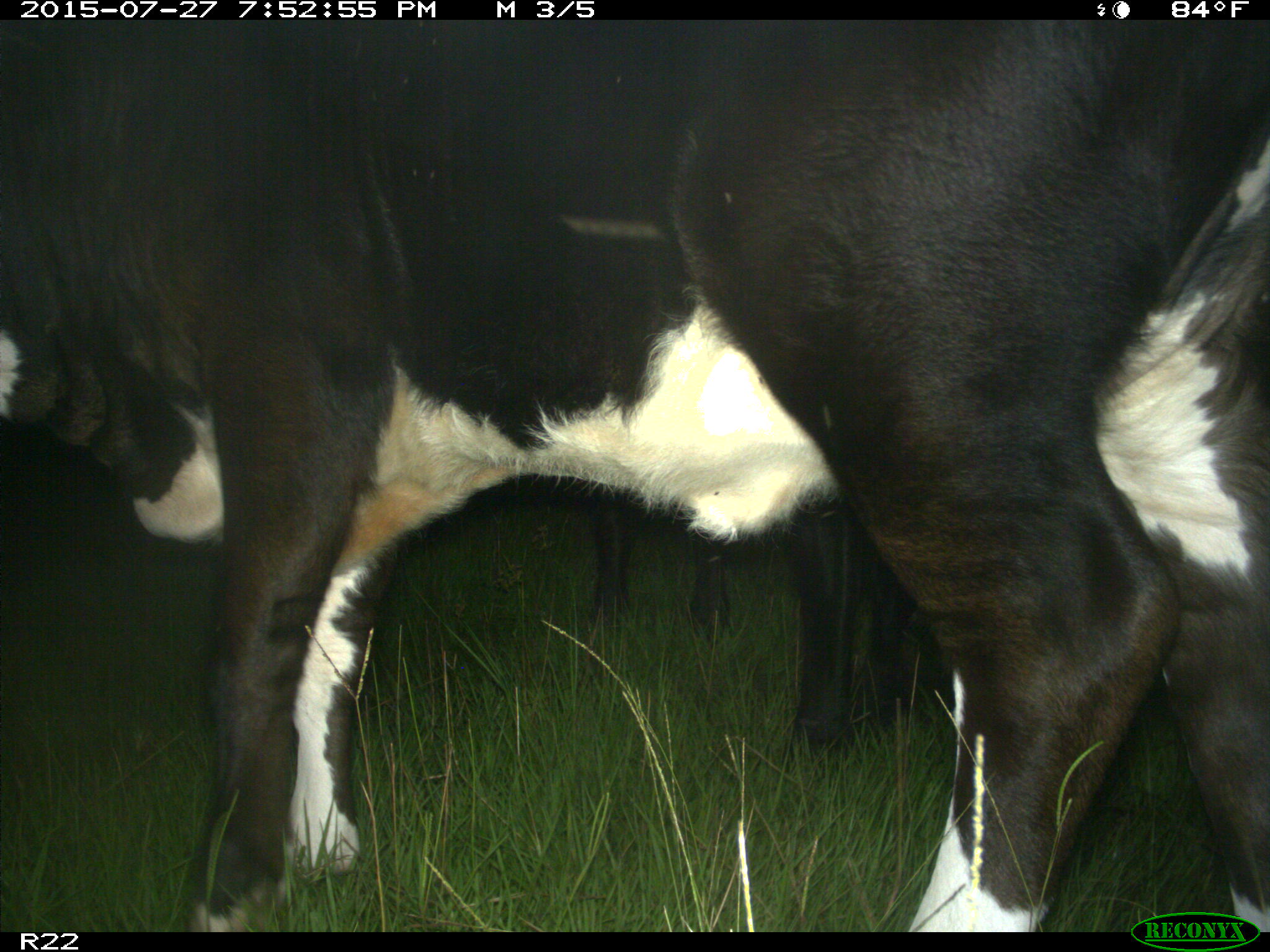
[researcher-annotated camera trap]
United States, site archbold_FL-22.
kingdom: Animalia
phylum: Chordata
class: Mammalia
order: Artiodactyla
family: Bovidae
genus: Bos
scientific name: Bos taurus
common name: domestic cow